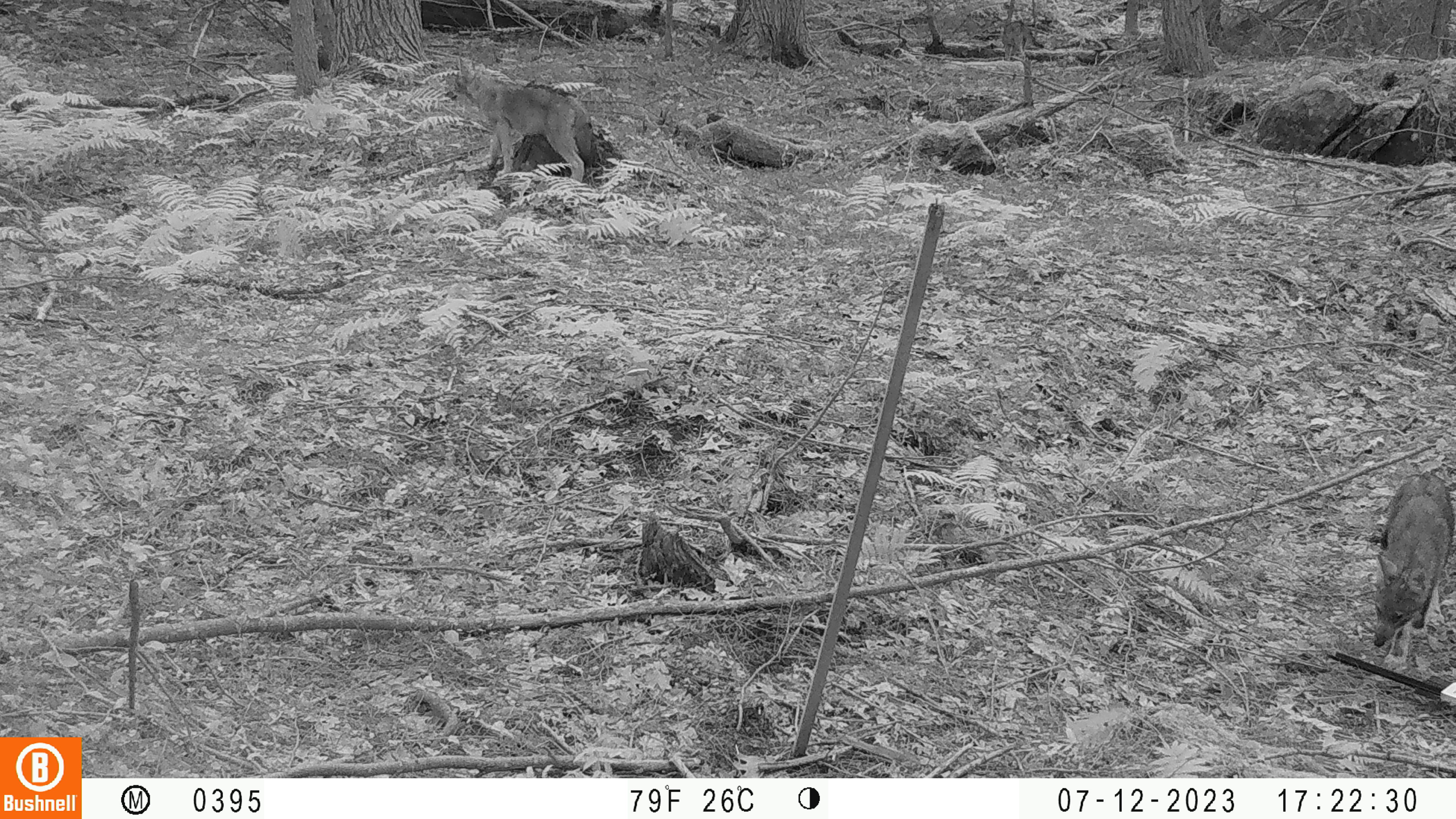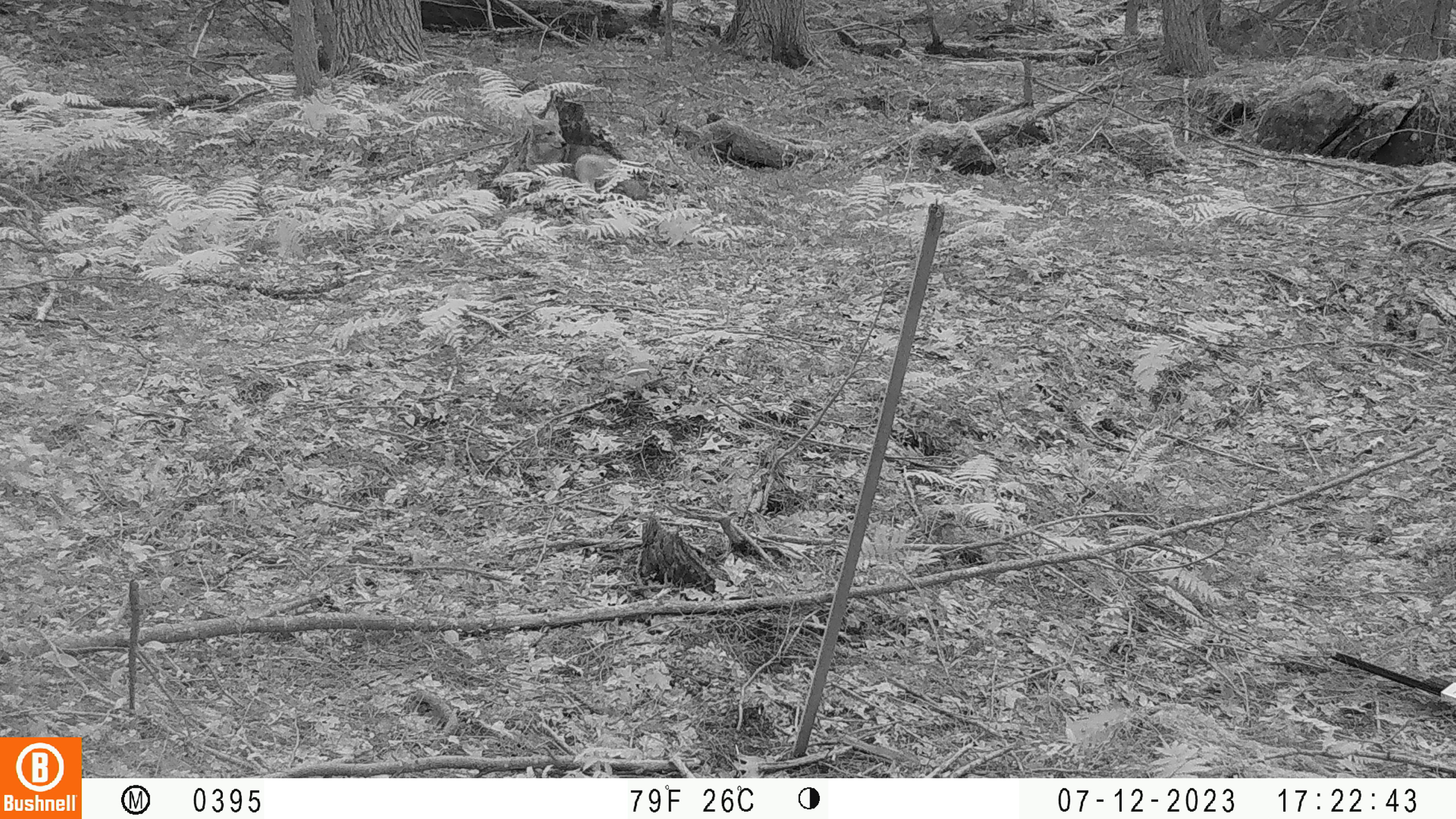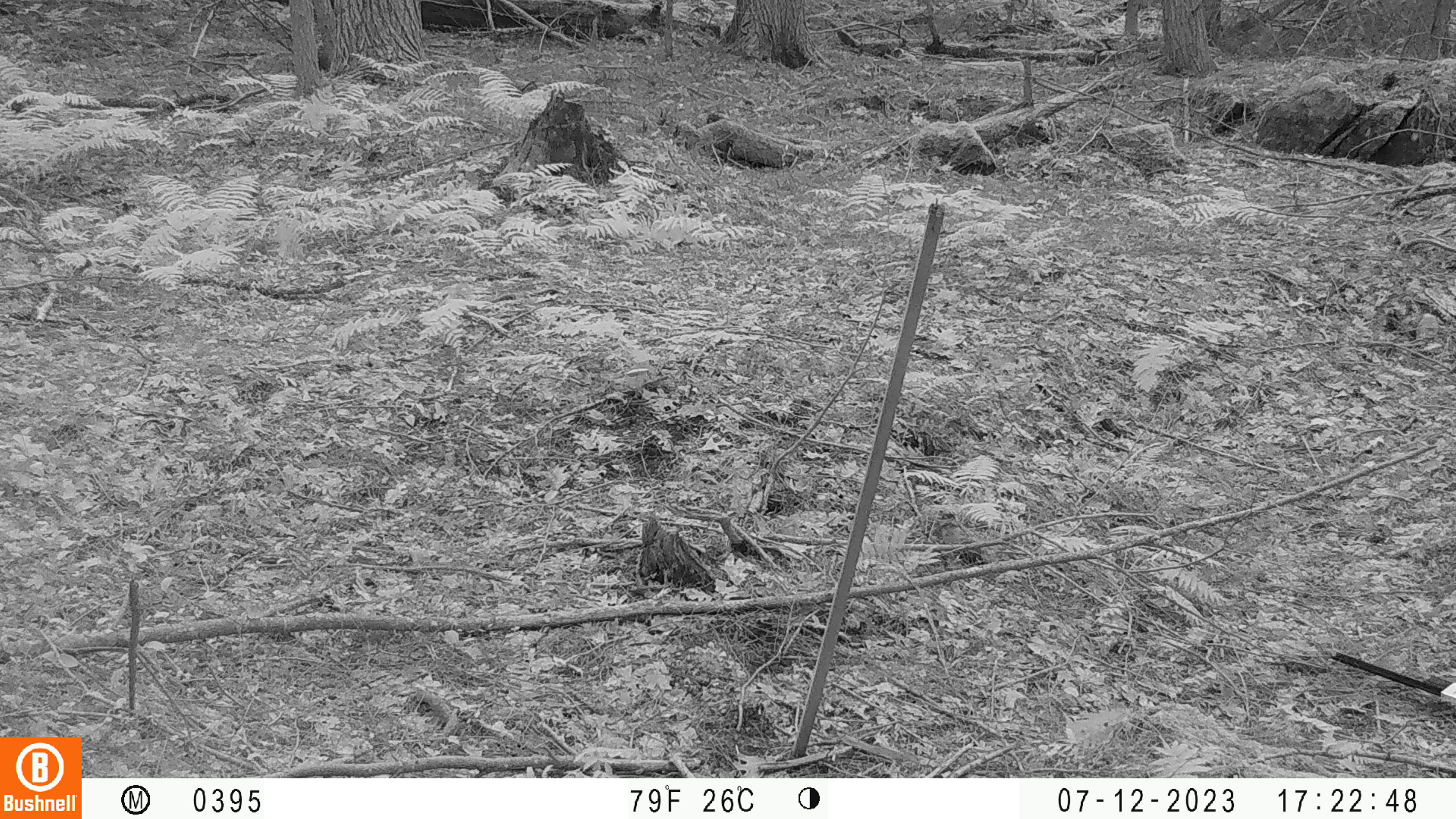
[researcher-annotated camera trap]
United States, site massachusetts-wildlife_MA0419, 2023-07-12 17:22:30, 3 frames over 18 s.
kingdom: Animalia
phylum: Chordata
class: Mammalia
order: Carnivora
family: Canidae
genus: Urocyon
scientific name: Urocyon cinereoargenteus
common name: gray fox